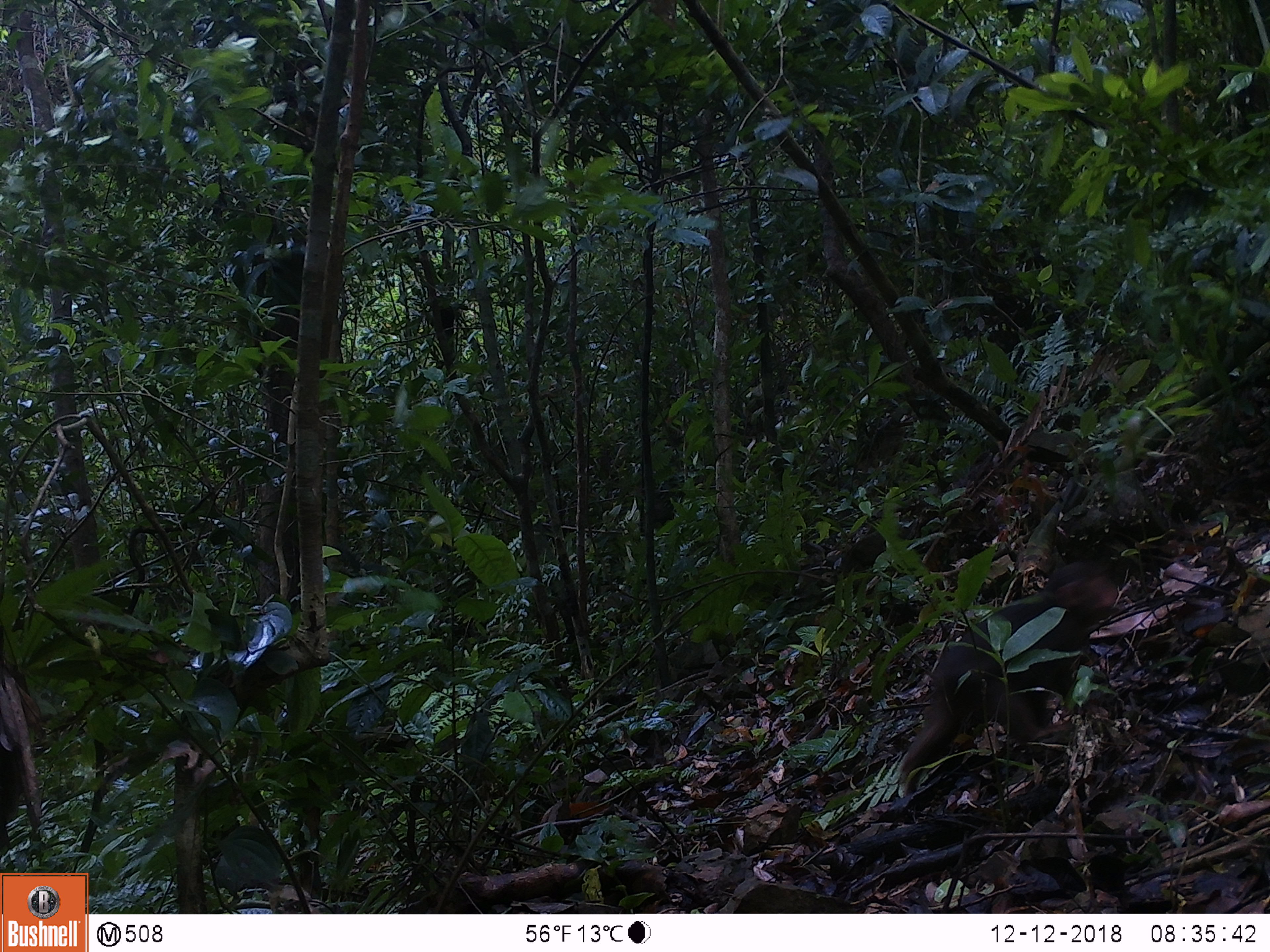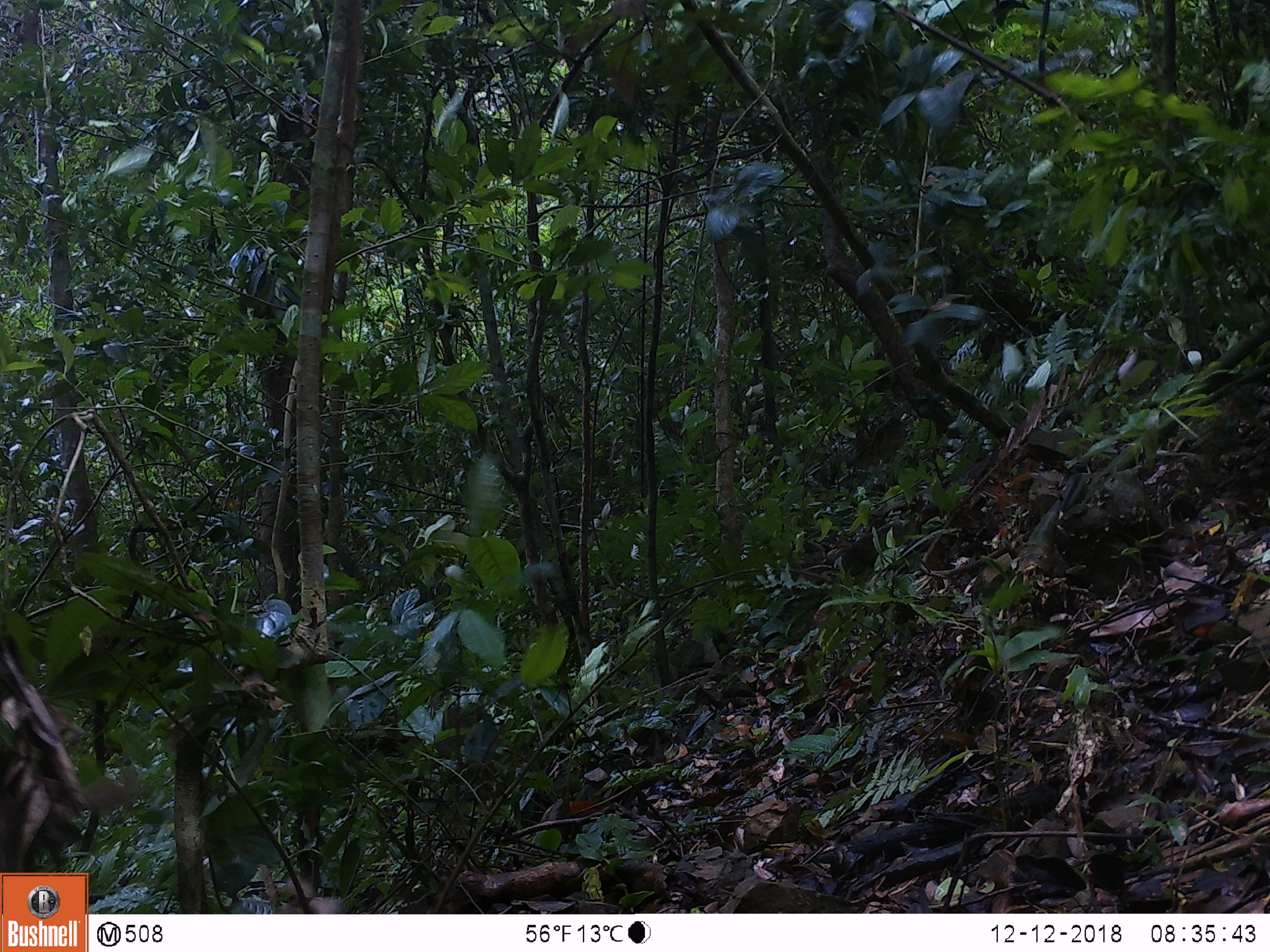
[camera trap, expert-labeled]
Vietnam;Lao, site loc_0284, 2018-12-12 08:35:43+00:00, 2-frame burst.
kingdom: Animalia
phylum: Chordata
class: Mammalia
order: Primates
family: Cercopithecidae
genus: Macaca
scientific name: Macaca arctoides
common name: stump-tailed macaque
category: stump tailed macaque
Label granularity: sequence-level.